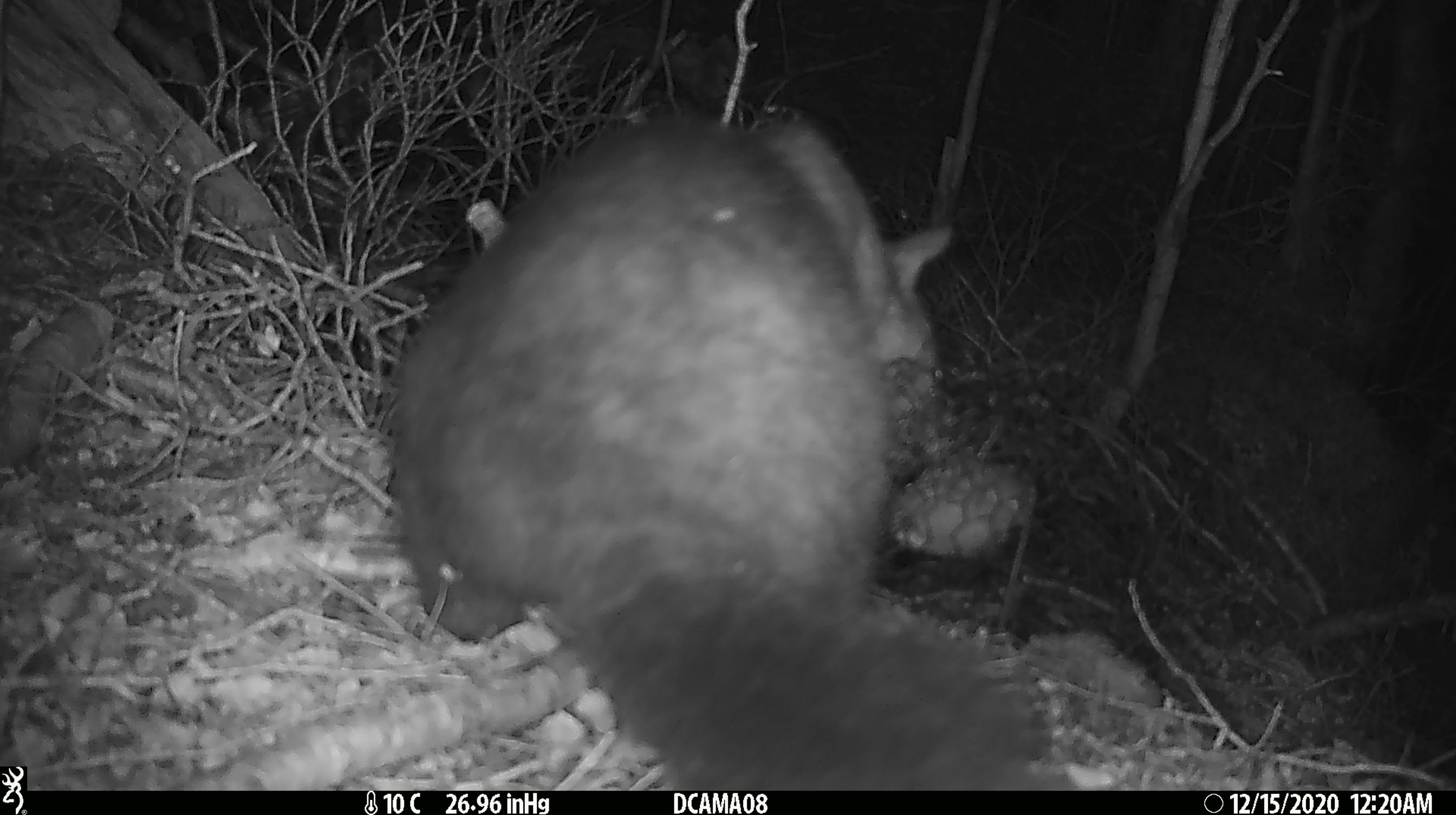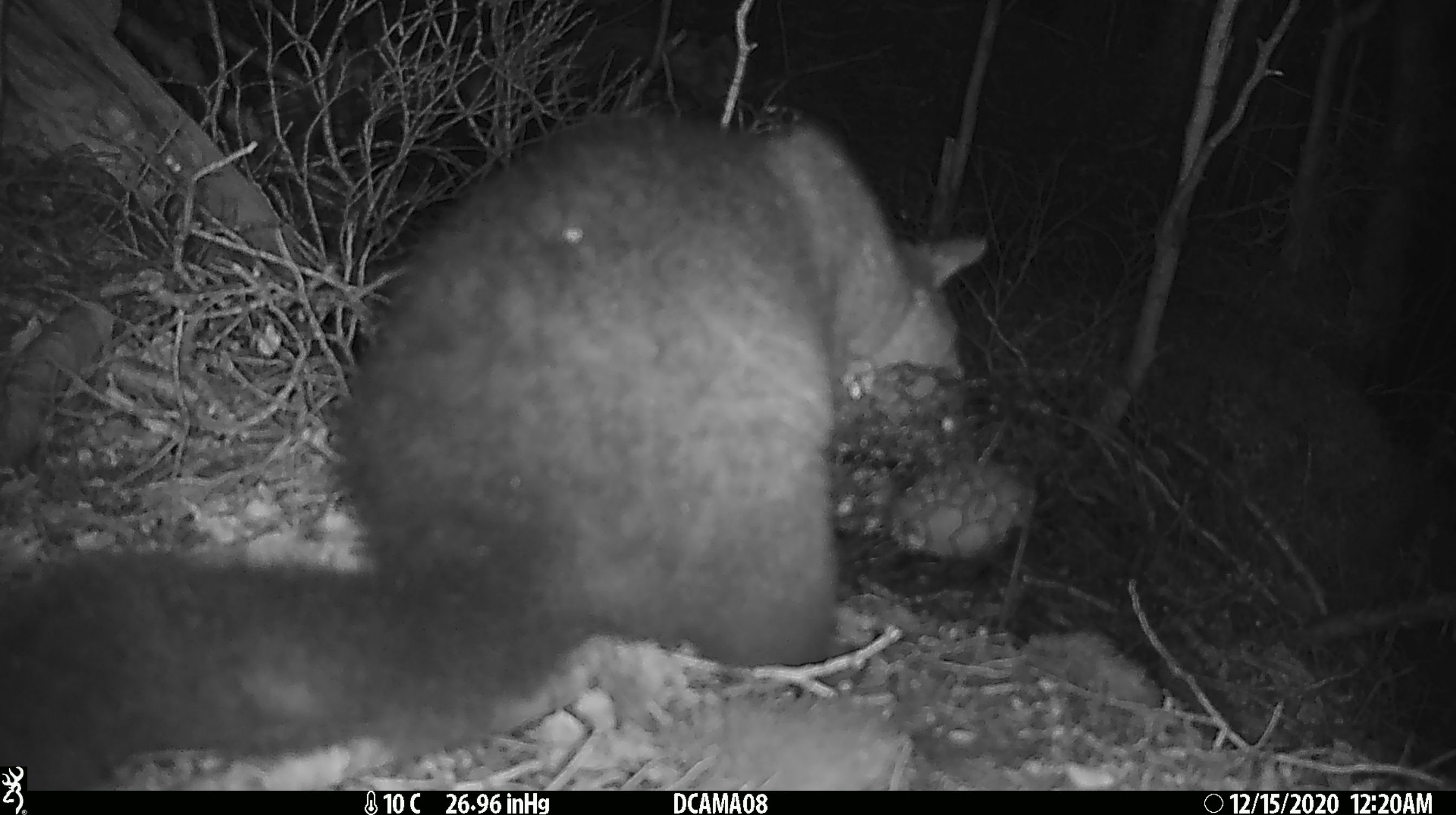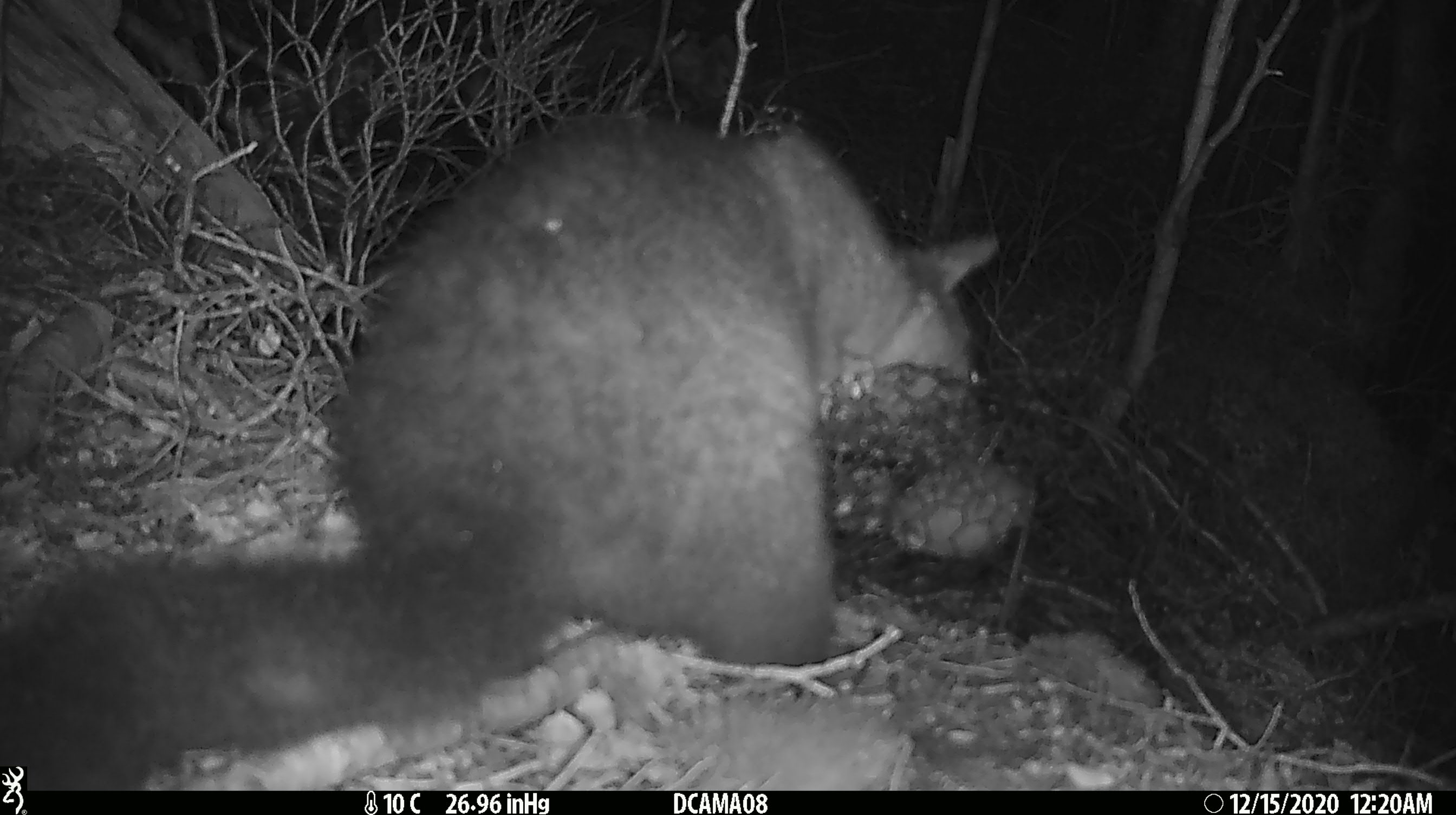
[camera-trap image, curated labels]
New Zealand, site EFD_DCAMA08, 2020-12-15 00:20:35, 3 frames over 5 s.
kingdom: Animalia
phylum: Chordata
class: Mammalia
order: Diprotodontia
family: Phalangeridae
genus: Trichosurus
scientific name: Trichosurus vulpecula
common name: common brushtail possum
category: possum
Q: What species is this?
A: Possum (common brushtail possum) (Trichosurus vulpecula).